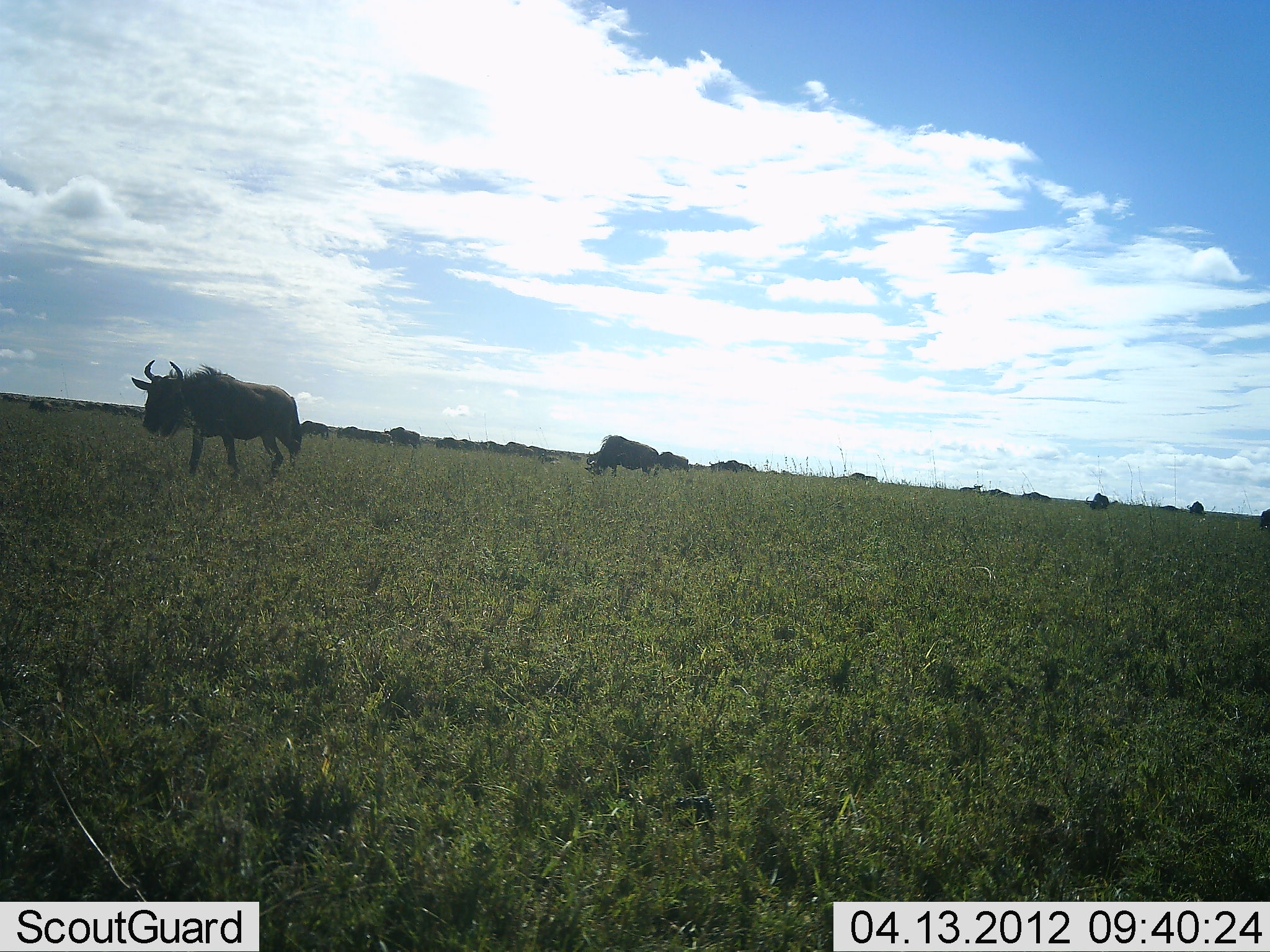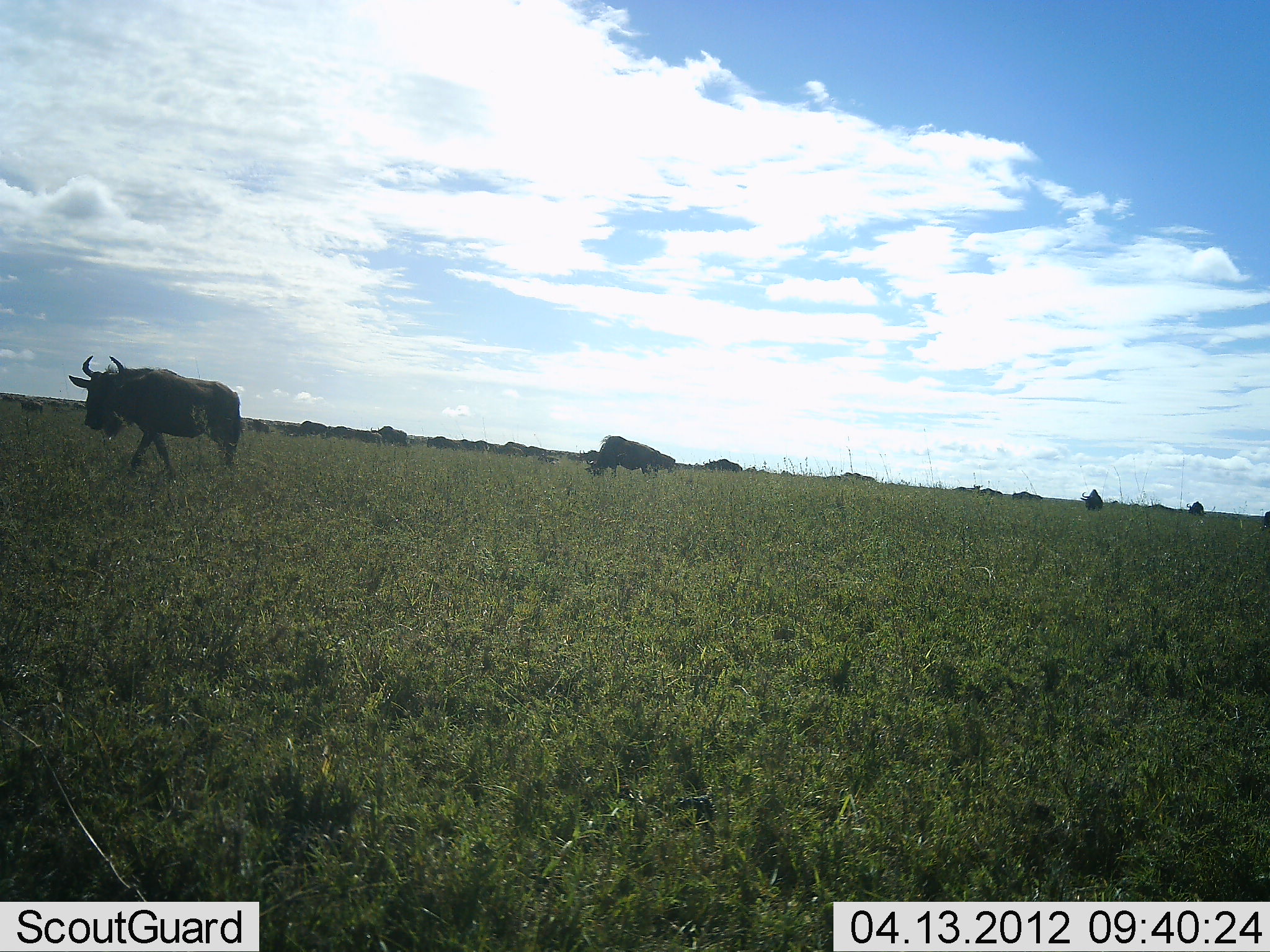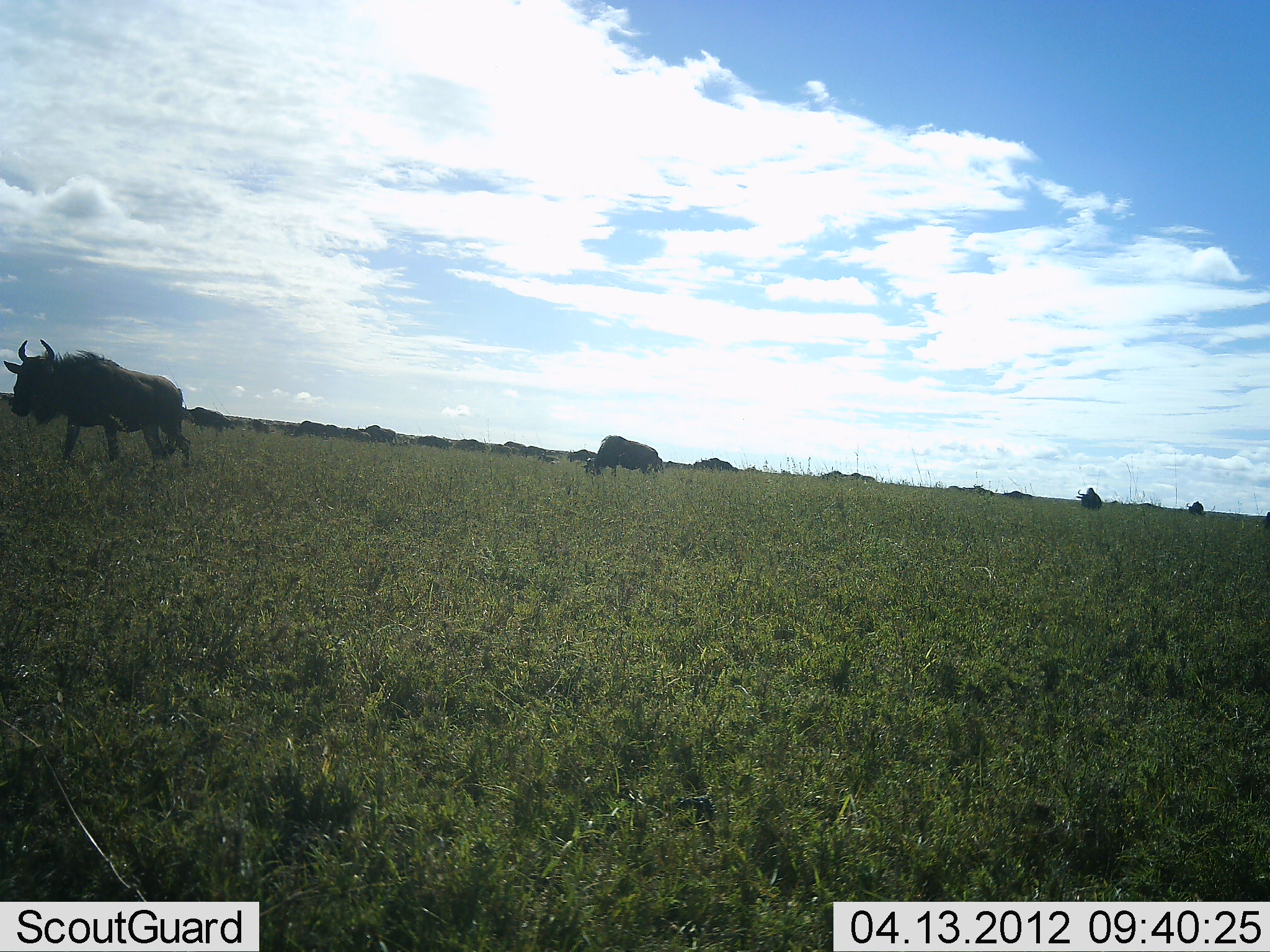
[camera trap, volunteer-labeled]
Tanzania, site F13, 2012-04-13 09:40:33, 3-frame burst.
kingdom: Animalia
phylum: Chordata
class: Mammalia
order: Artiodactyla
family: Bovidae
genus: Connochaetes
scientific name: Connochaetes taurinus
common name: blue wildebeest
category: wildebeest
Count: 11-50.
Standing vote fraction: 12%.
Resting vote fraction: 0%.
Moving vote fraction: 100%.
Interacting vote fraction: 0%.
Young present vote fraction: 0%.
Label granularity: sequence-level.